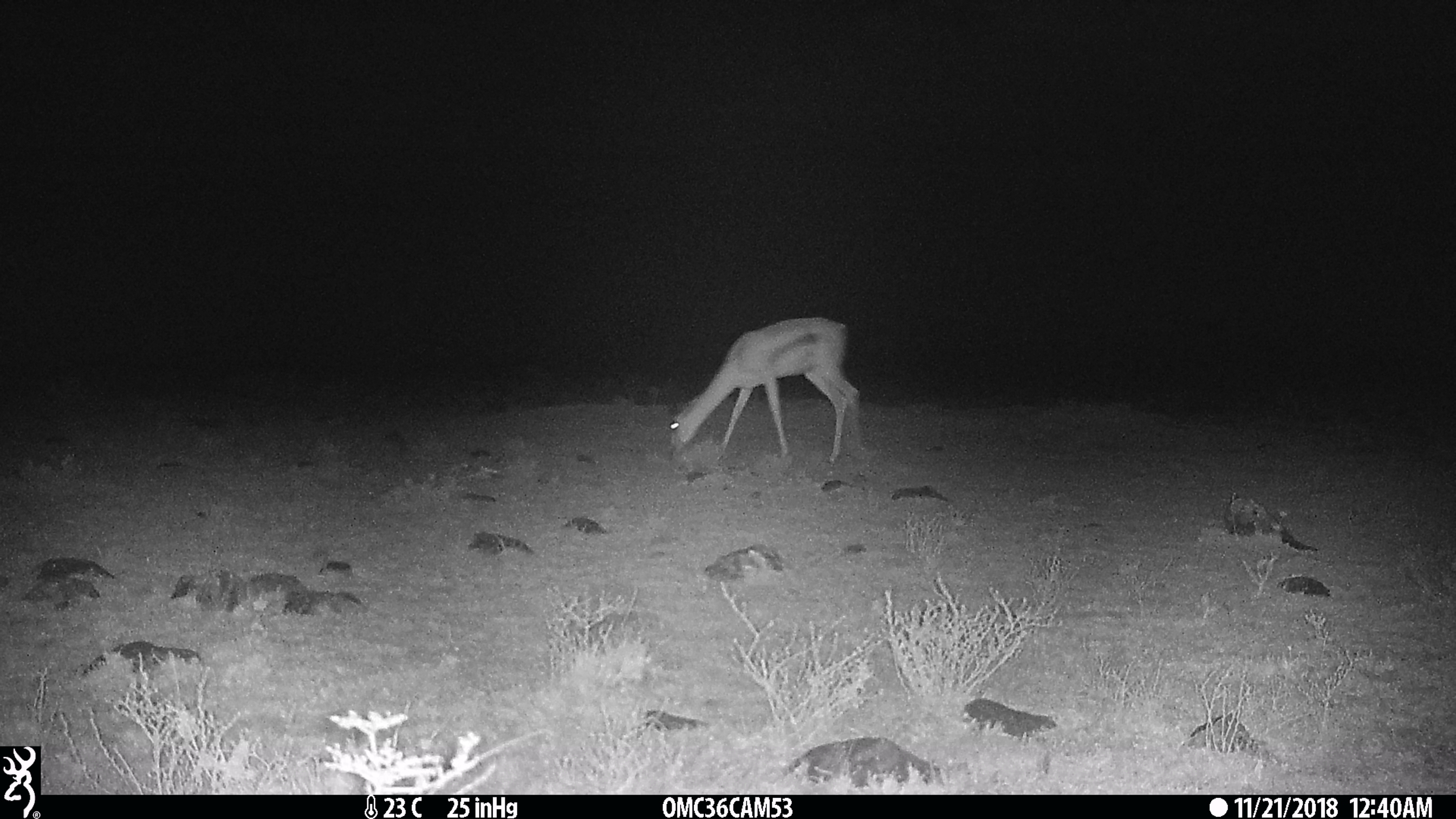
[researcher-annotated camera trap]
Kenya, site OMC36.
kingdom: Animalia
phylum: Chordata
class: Mammalia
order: Artiodactyla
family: Bovidae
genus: Nanger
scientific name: Nanger granti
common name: grant's gazelle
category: gazelle grants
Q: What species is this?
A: Gazelle grants (grant's gazelle) (Nanger granti).